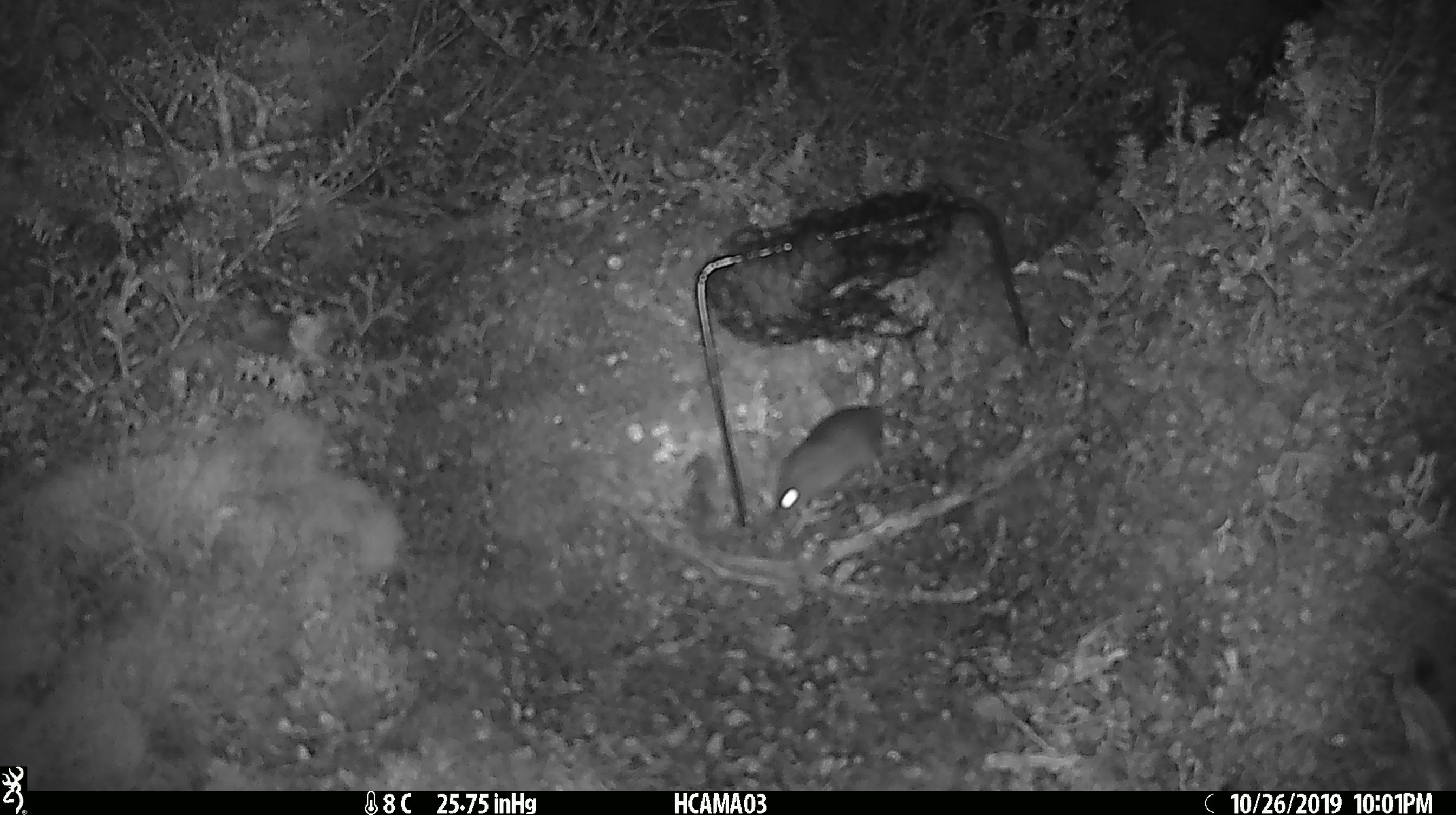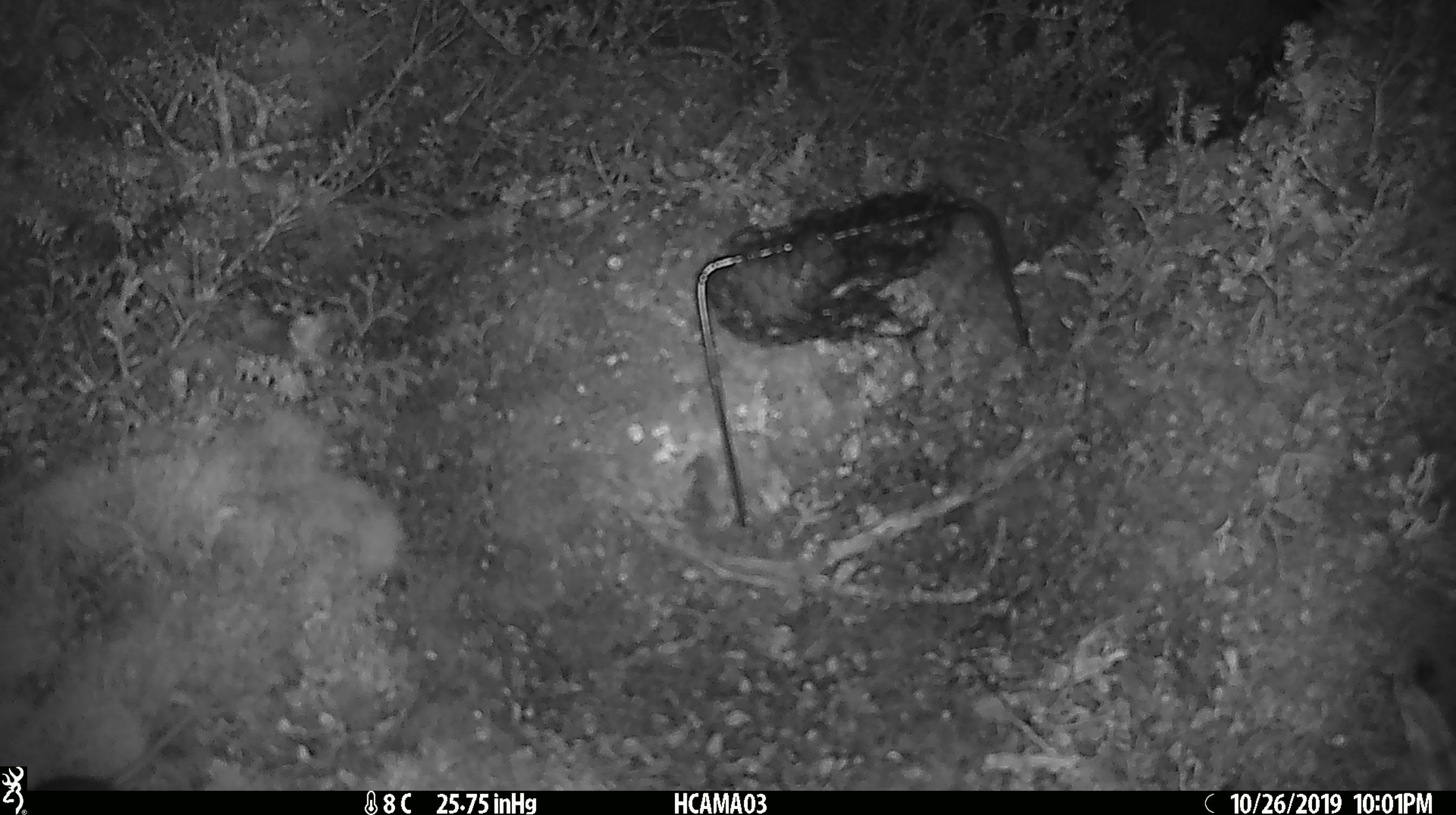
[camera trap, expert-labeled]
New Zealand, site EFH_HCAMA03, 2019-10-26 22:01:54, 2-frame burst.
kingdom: Animalia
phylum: Chordata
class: Mammalia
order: Rodentia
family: Muridae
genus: Mus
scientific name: Mus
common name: mouse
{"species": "mouse (Mus)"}